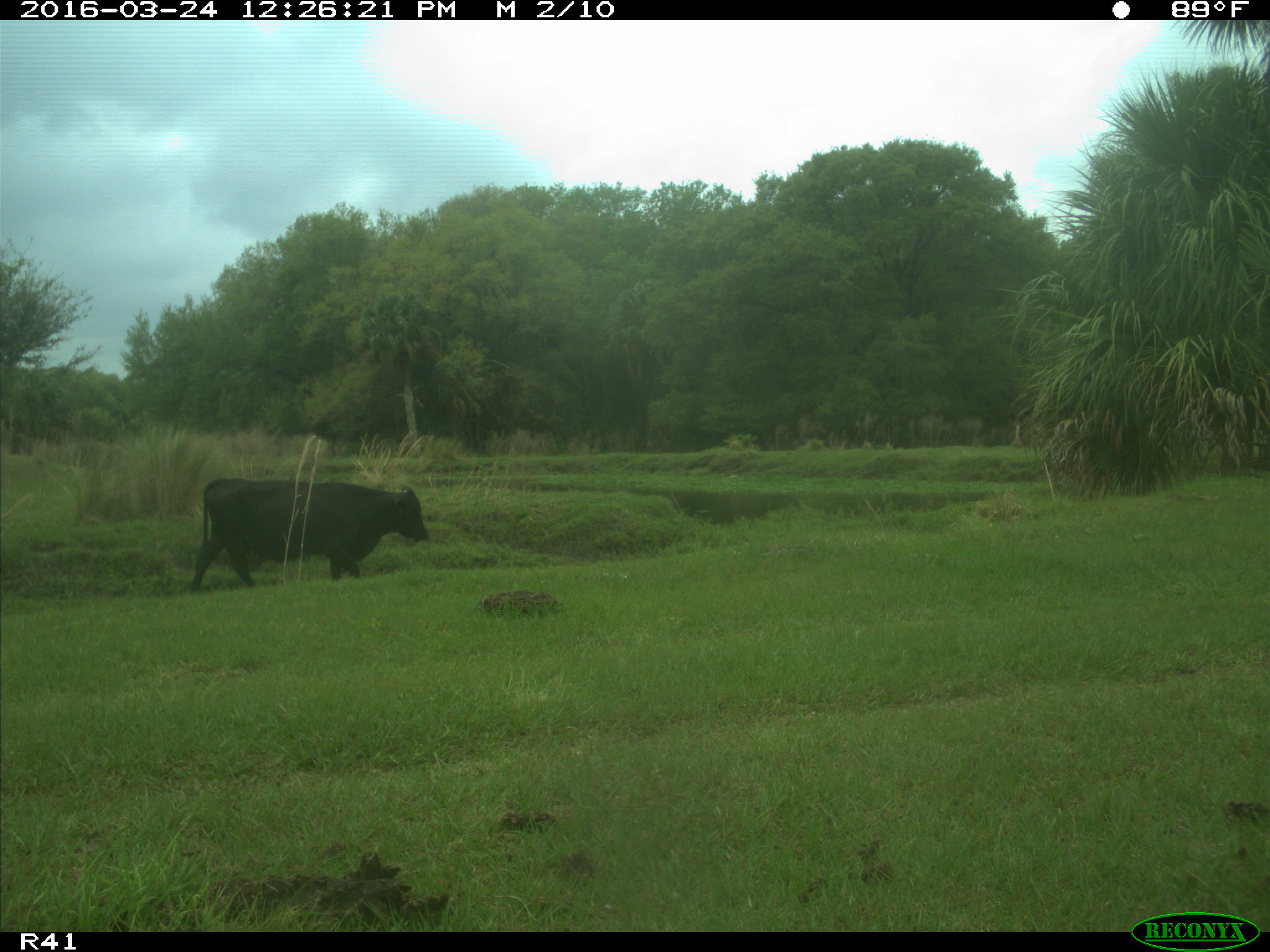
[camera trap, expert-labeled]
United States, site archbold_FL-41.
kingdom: Animalia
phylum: Chordata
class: Mammalia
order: Artiodactyla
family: Bovidae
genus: Bos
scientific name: Bos taurus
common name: domestic cow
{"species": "Bos taurus (domestic cow)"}